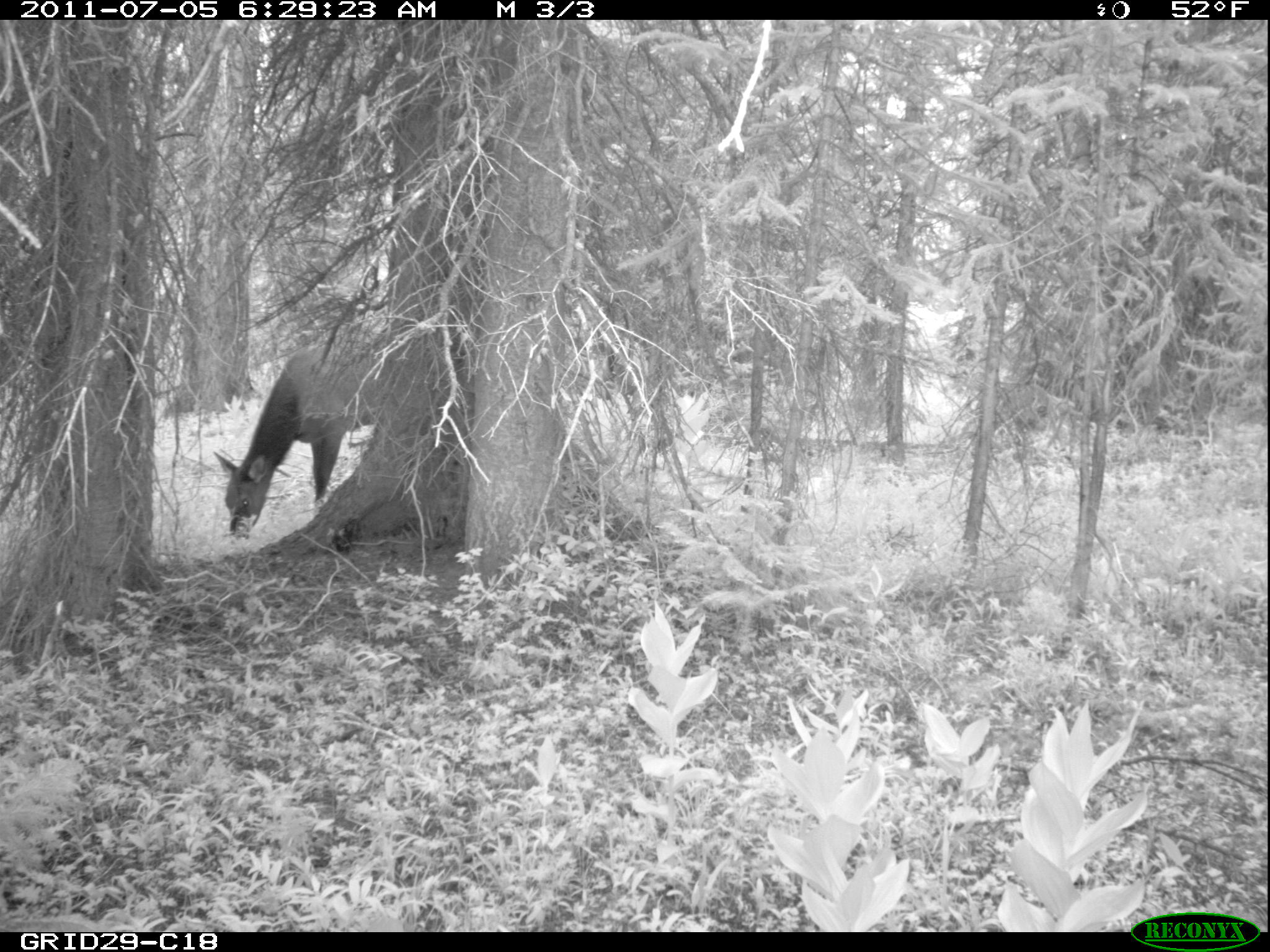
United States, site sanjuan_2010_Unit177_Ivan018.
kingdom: Animalia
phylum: Chordata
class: Mammalia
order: Artiodactyla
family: Cervidae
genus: Cervus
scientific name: Cervus elaphus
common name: red deer